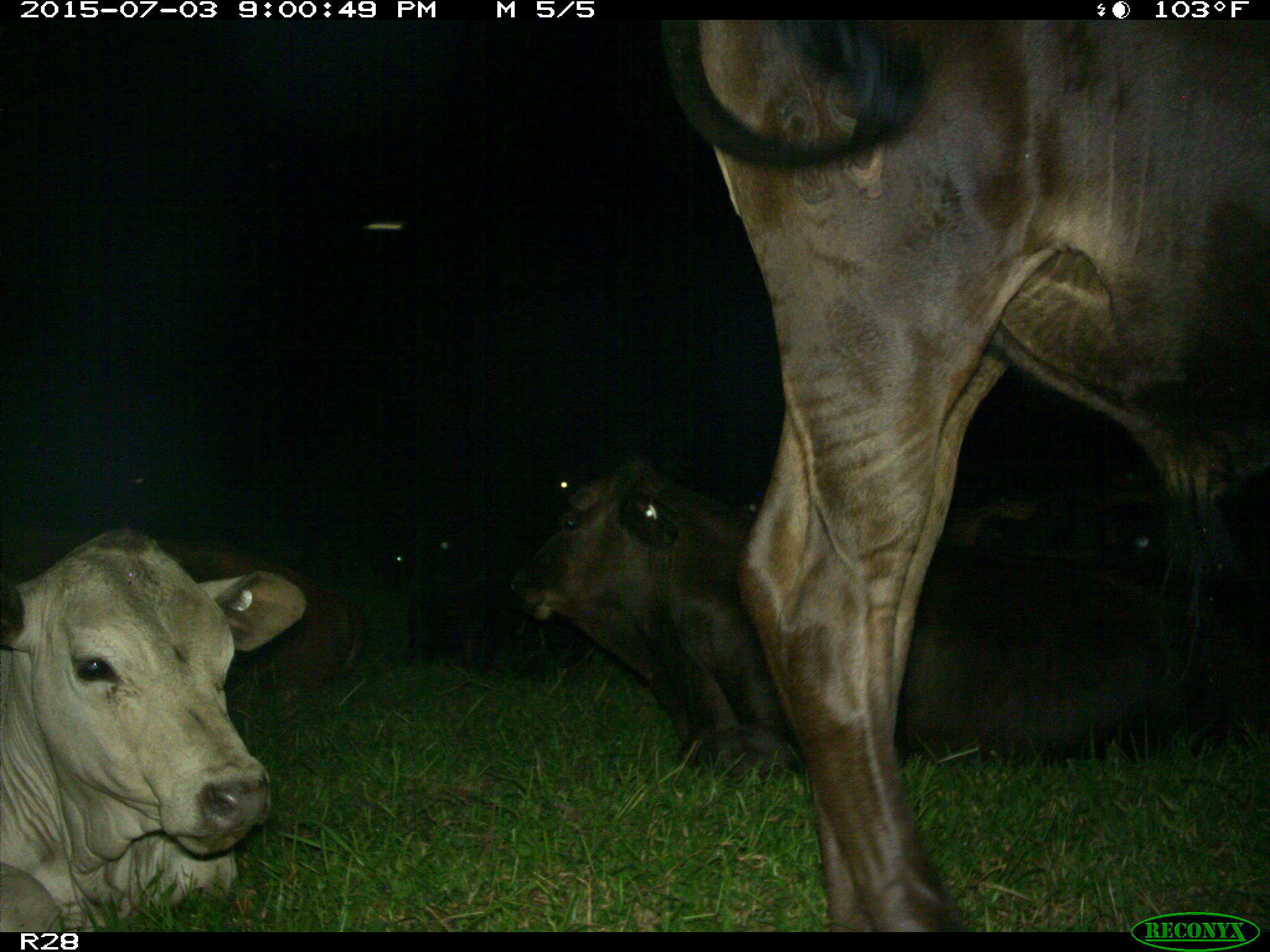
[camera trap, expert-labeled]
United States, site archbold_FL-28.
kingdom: Animalia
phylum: Chordata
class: Mammalia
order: Artiodactyla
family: Bovidae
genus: Bos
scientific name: Bos taurus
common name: domestic cow